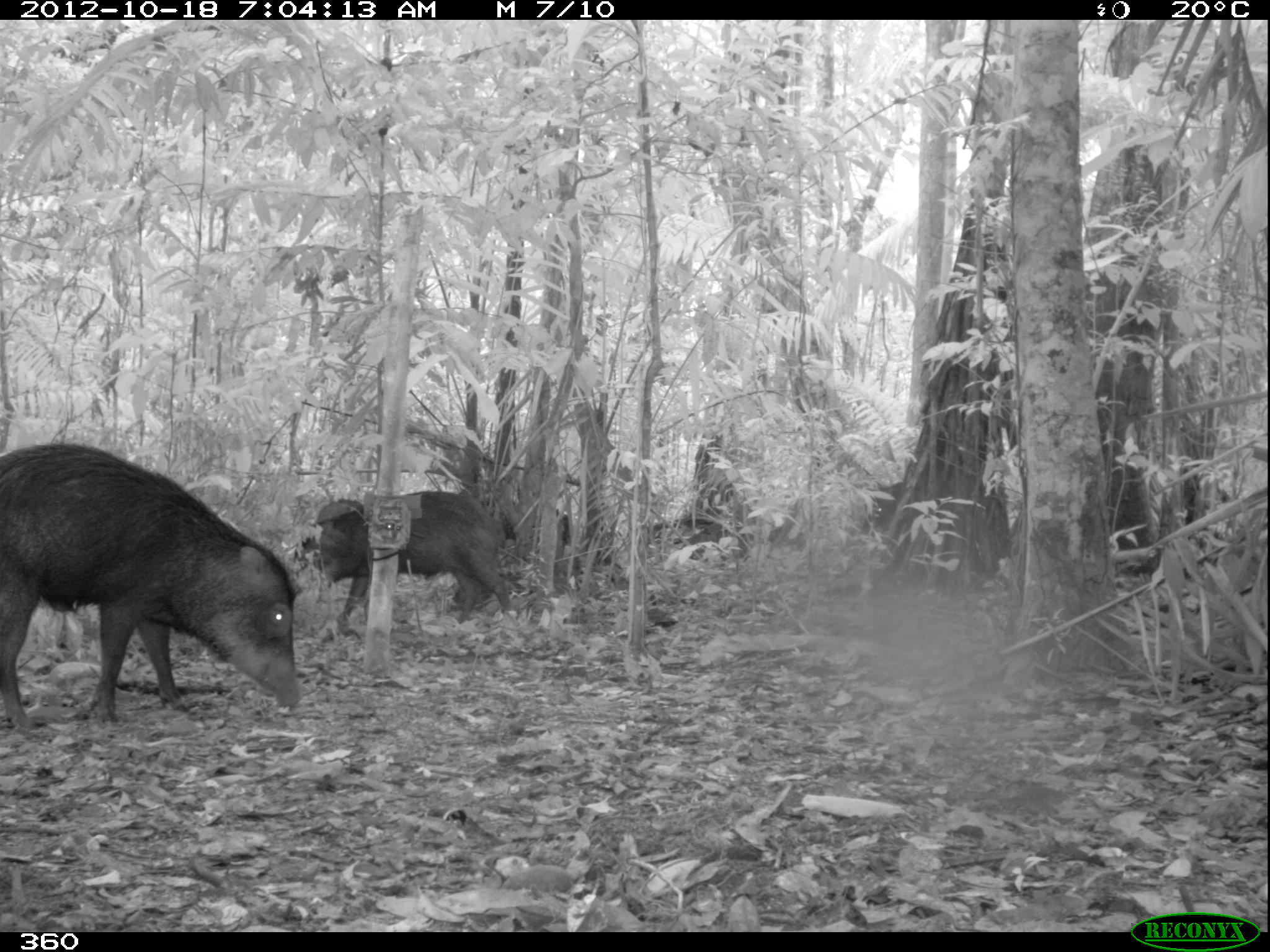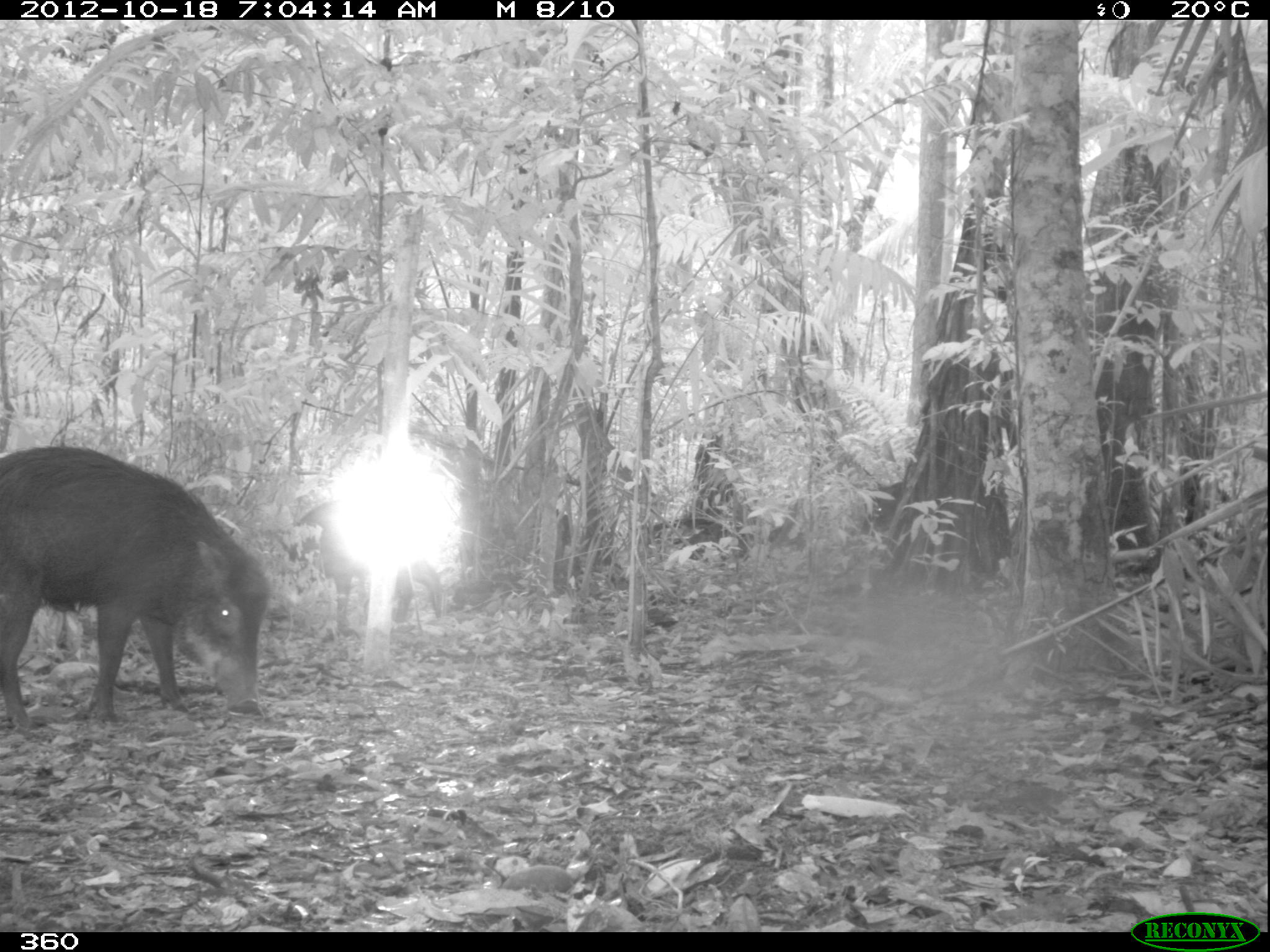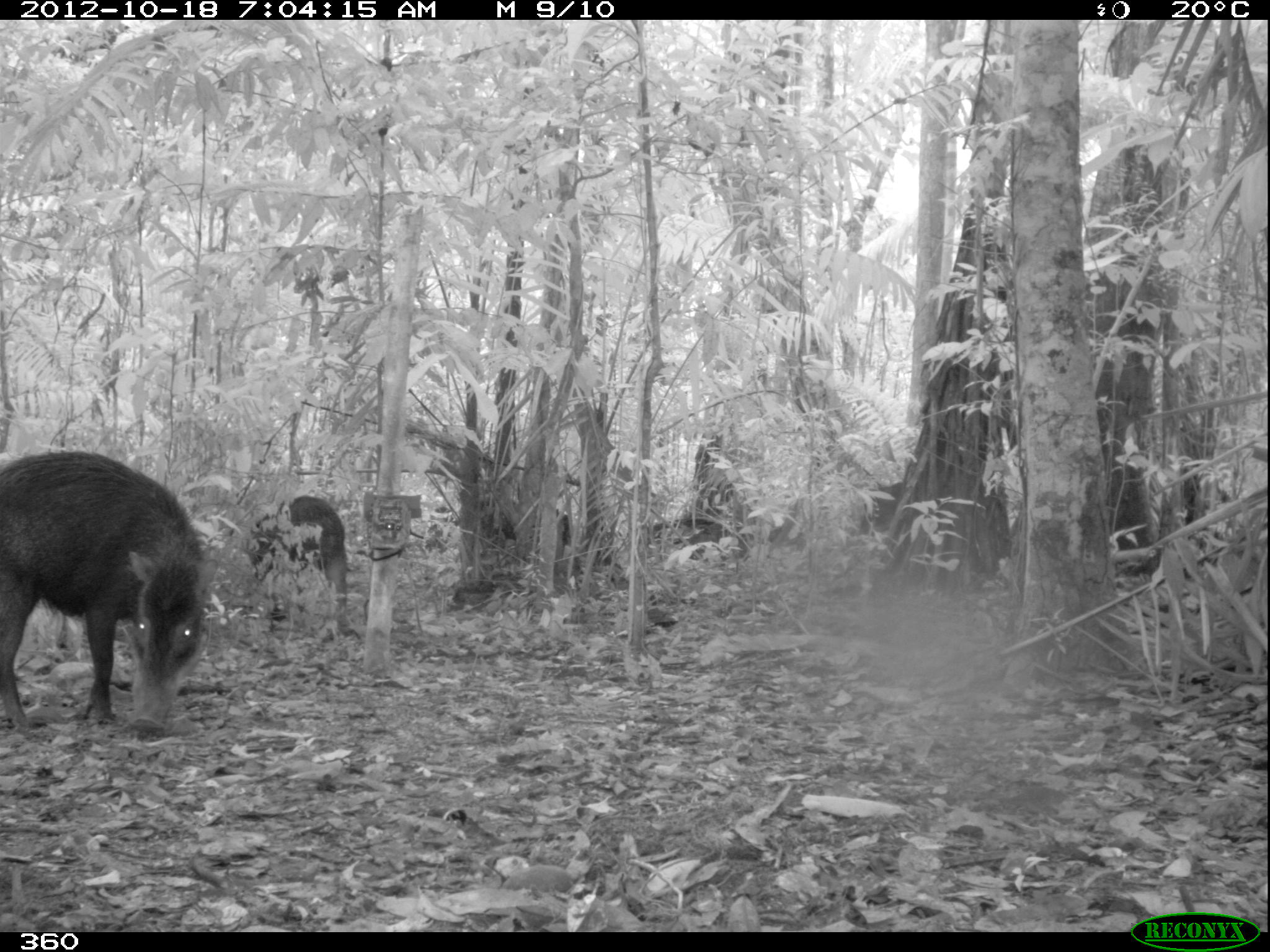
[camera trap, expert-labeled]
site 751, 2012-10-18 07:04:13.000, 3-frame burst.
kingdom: Animalia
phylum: Chordata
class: Mammalia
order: Artiodactyla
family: Tayassuidae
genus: Tayassu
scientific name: Tayassu pecari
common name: white-lipped peccary